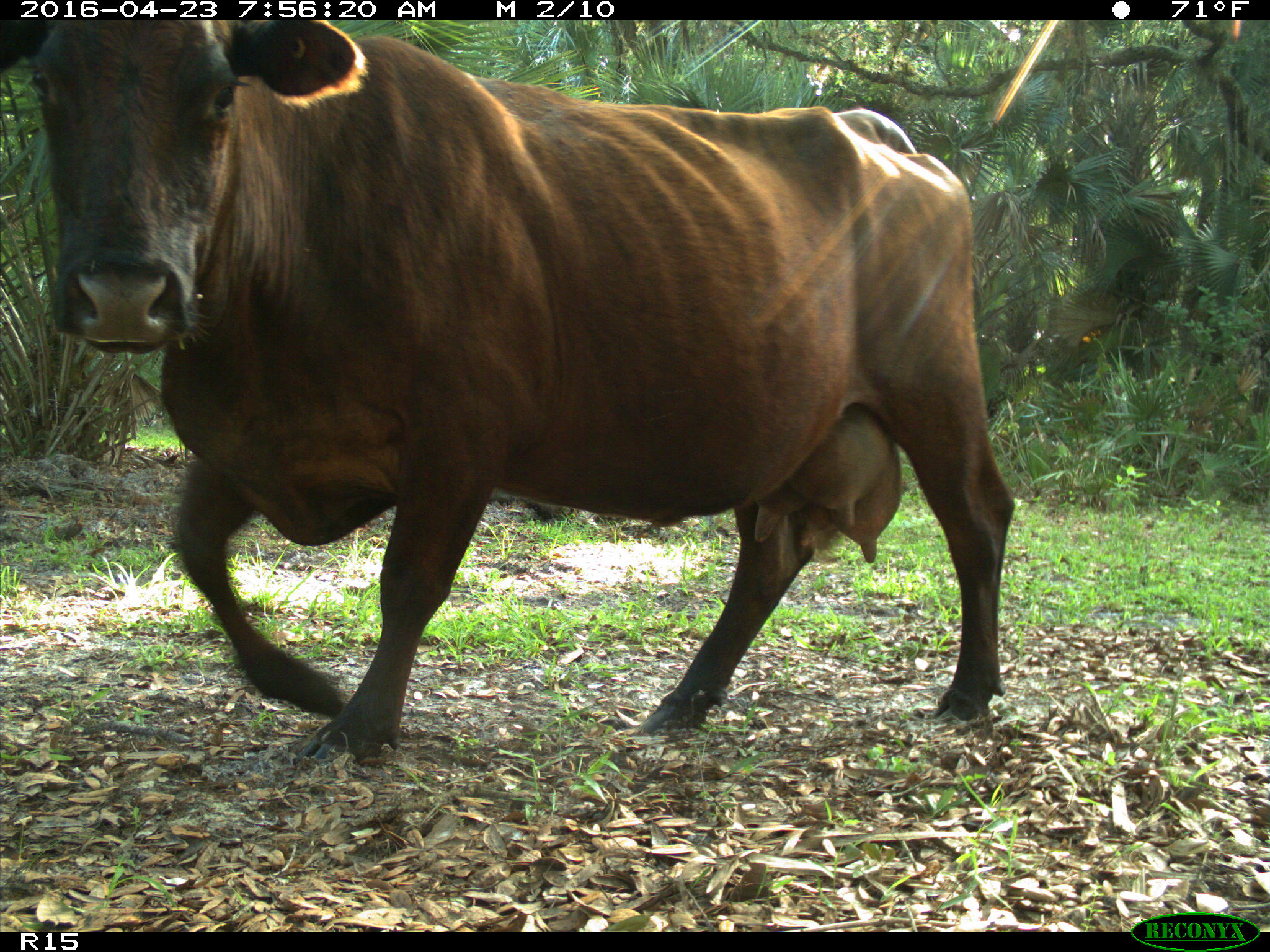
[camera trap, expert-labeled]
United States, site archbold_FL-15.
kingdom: Animalia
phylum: Chordata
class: Mammalia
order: Artiodactyla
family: Bovidae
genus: Bos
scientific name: Bos taurus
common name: domestic cow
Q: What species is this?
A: Bos taurus (domestic cow).